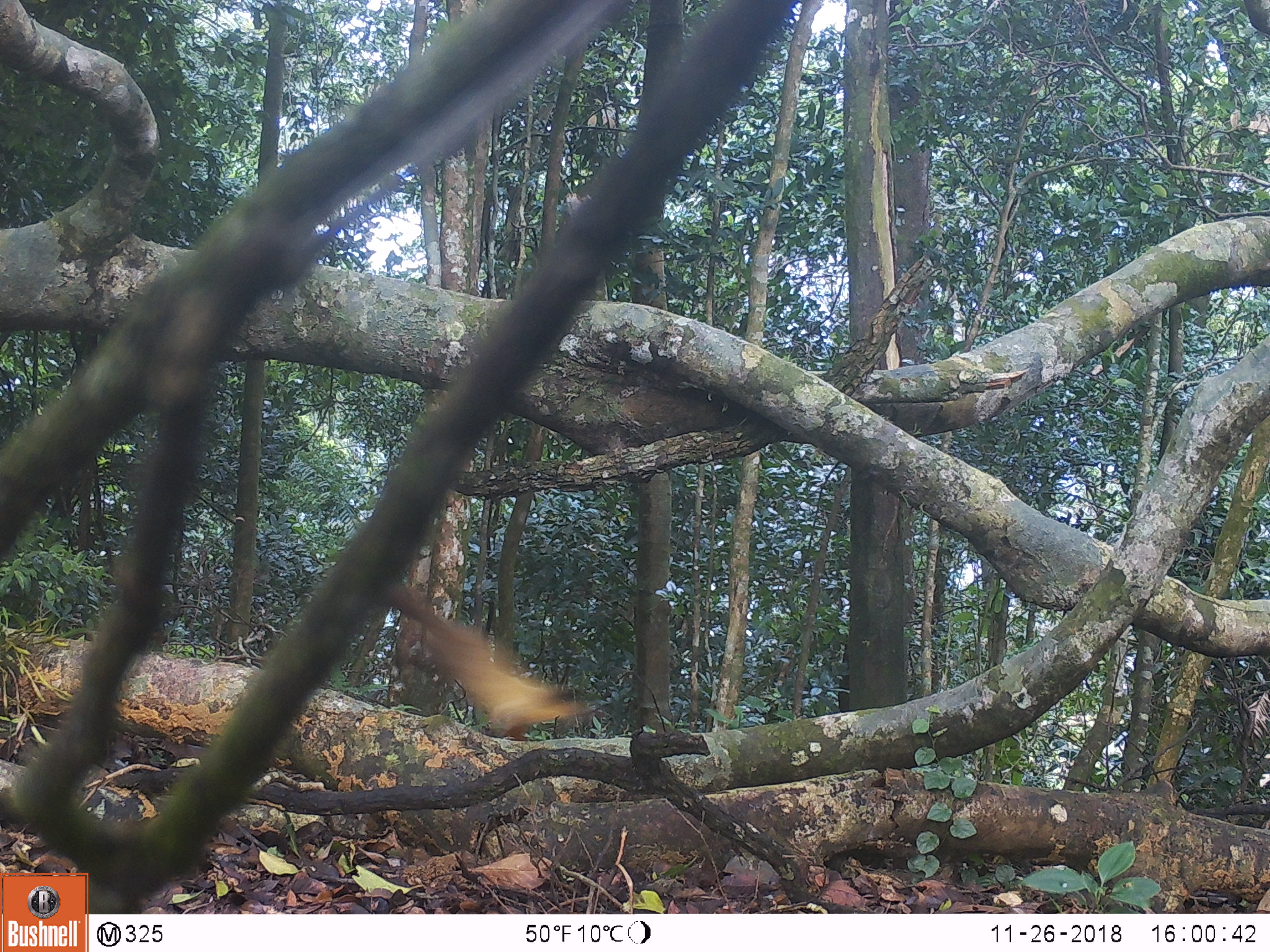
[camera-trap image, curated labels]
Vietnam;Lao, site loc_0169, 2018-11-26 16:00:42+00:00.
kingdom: Animalia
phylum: Chordata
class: Mammalia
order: Carnivora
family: Mustelidae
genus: Martes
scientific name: Martes flavigula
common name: yellow-throated marten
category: yellow throated marten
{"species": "yellow throated marten (yellow-throated marten) (Martes flavigula)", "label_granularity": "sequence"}